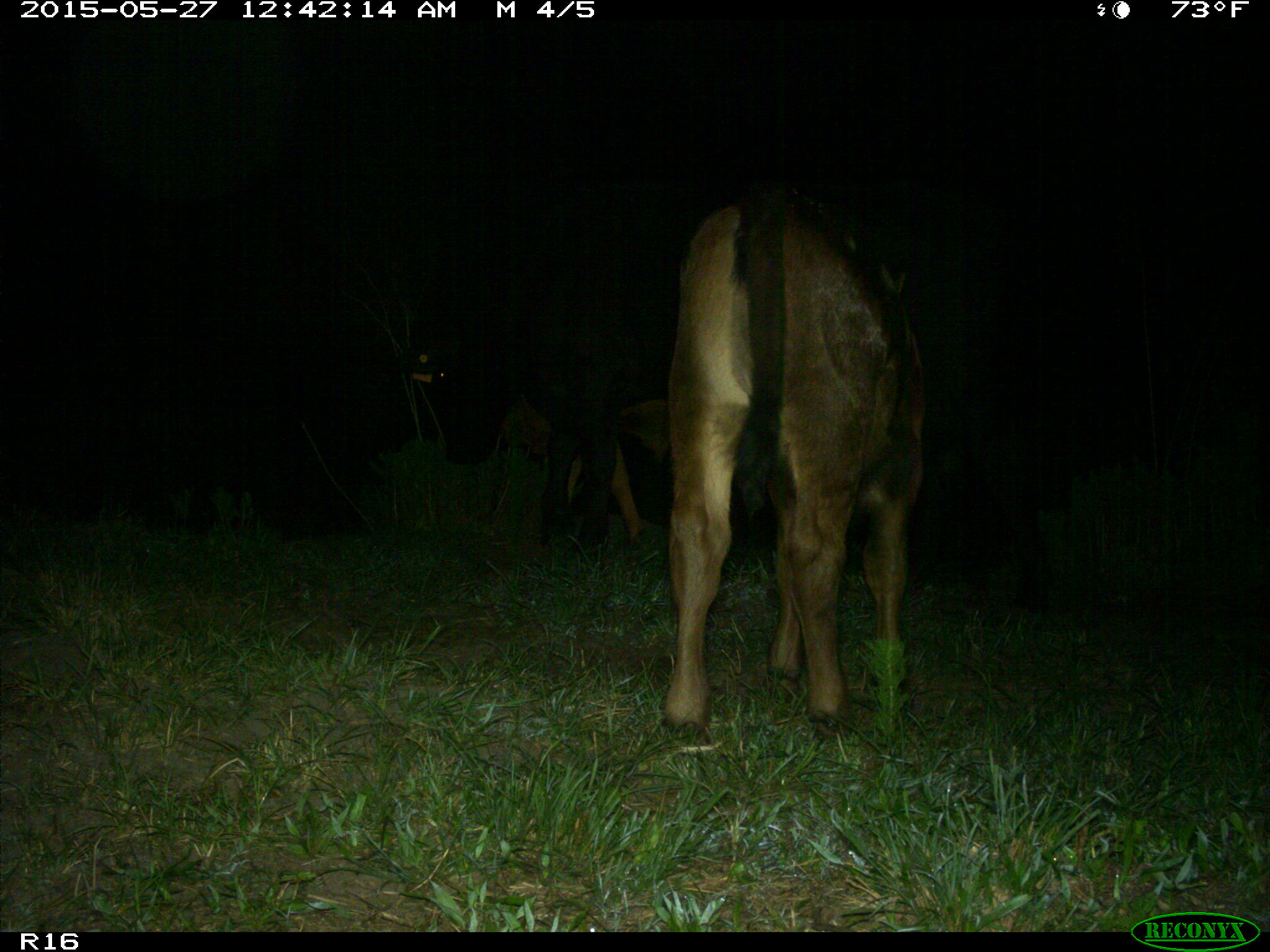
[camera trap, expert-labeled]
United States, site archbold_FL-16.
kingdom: Animalia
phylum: Chordata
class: Mammalia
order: Artiodactyla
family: Bovidae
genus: Bos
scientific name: Bos taurus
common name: domestic cow